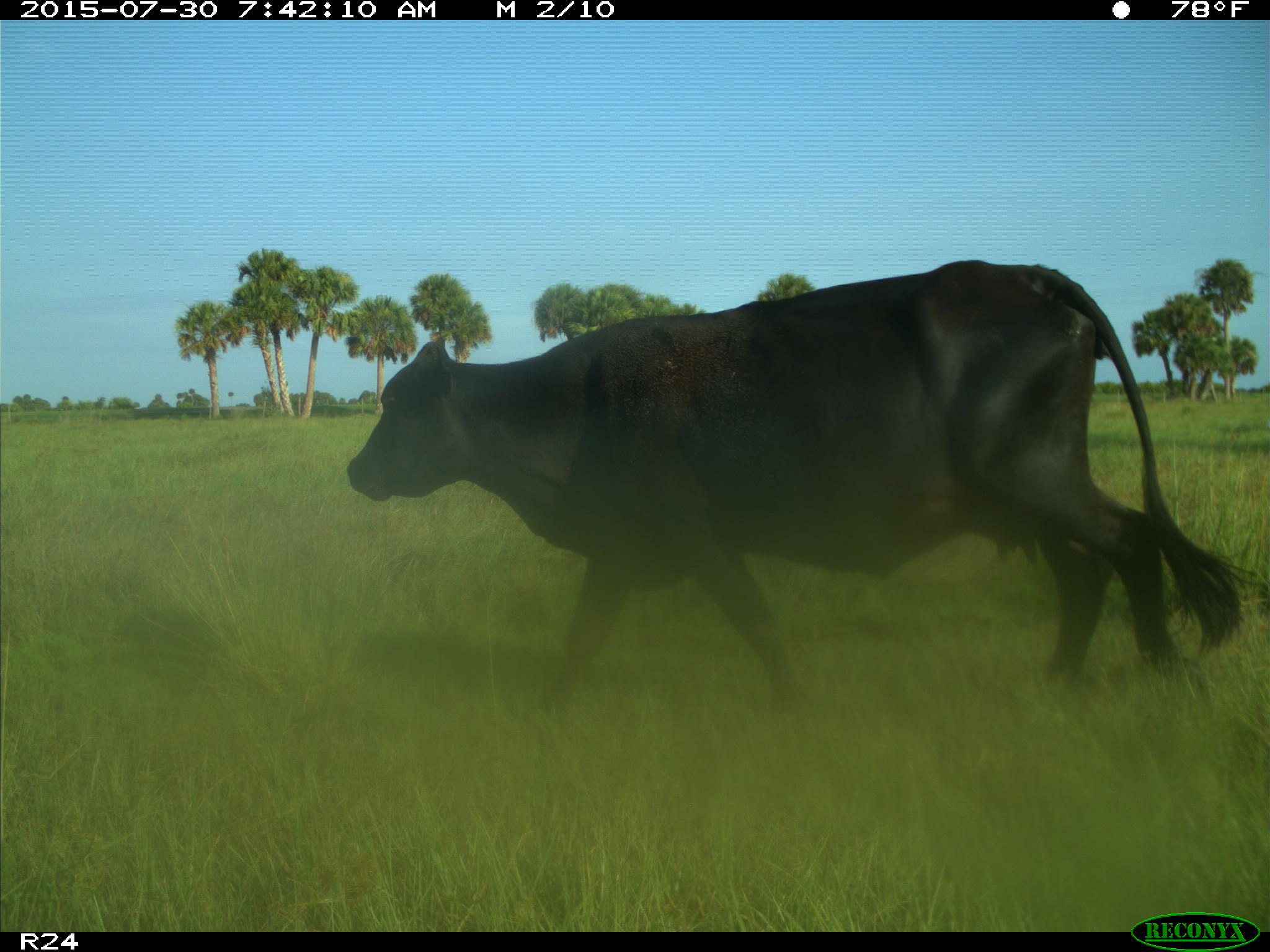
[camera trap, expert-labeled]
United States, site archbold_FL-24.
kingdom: Animalia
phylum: Chordata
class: Mammalia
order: Artiodactyla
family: Bovidae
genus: Bos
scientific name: Bos taurus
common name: domestic cow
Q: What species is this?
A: Bos taurus (domestic cow).